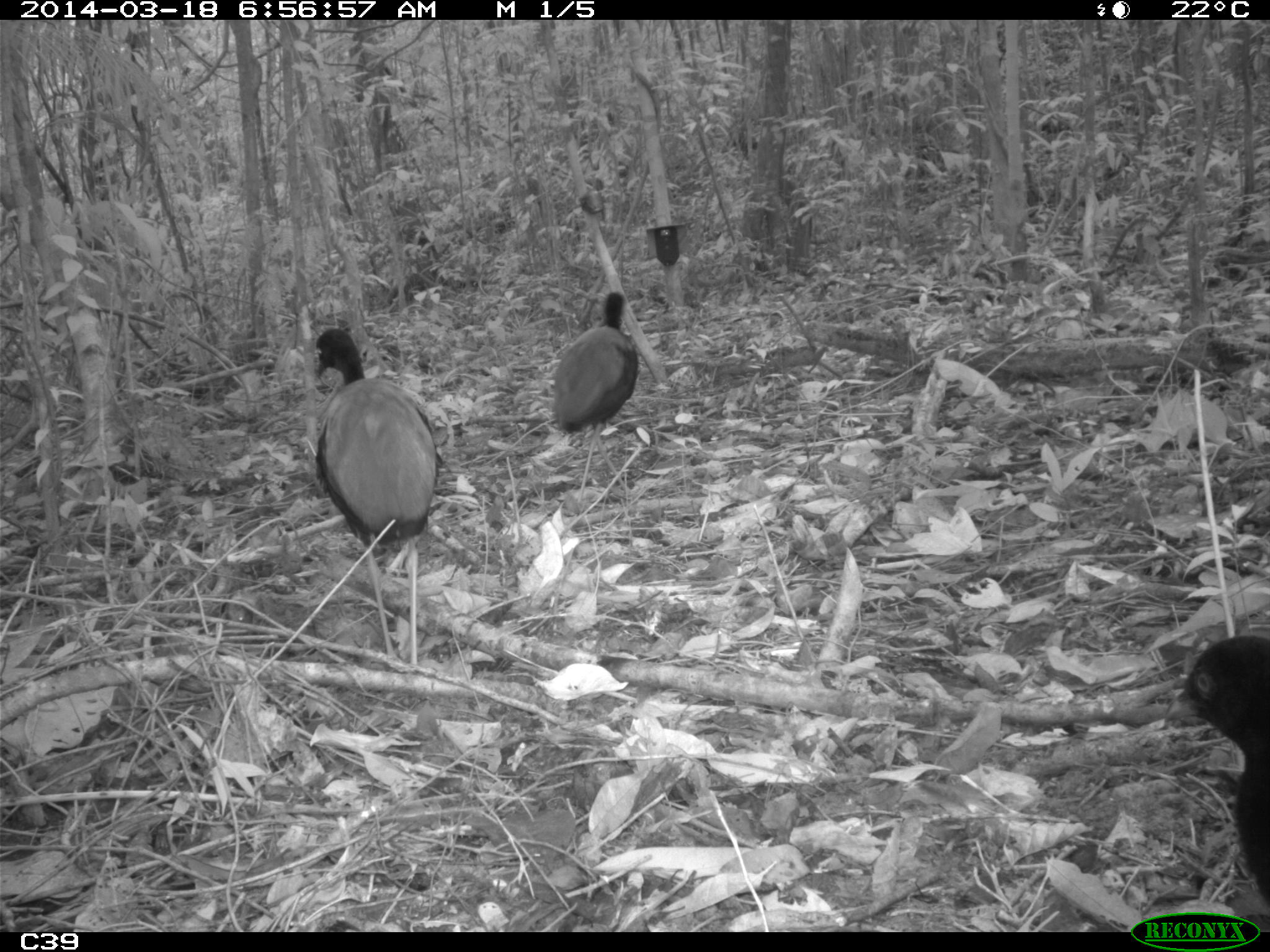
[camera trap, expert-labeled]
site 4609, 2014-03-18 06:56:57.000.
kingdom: Animalia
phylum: Chordata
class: Aves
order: Gruiformes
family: Psophiidae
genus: Psophia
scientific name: Psophia crepitans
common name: gray-winged trumpeter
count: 11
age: adult